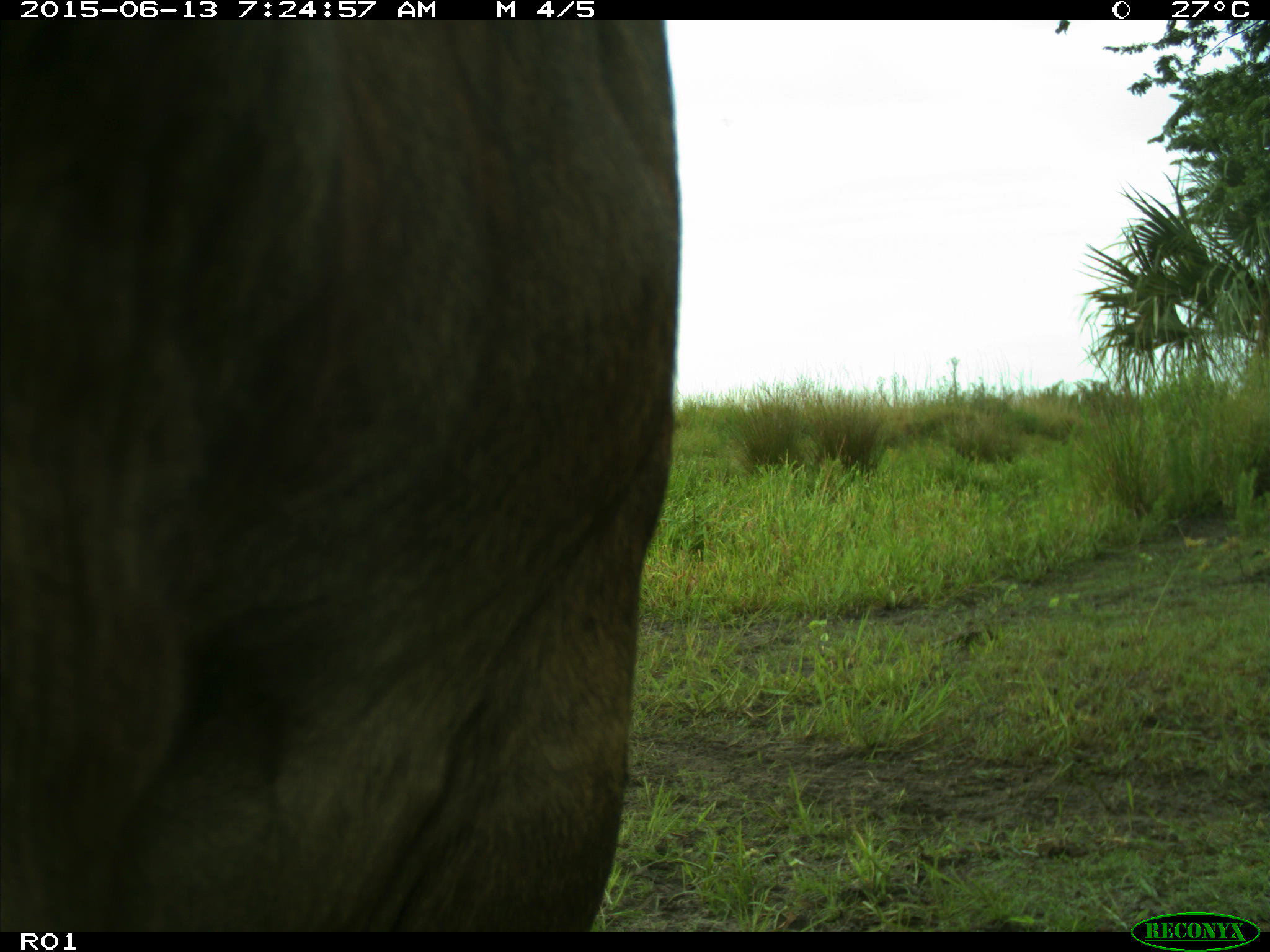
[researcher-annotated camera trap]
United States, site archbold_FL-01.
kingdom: Animalia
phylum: Chordata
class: Mammalia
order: Artiodactyla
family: Bovidae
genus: Bos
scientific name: Bos taurus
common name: domestic cow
Bos taurus (domestic cow).